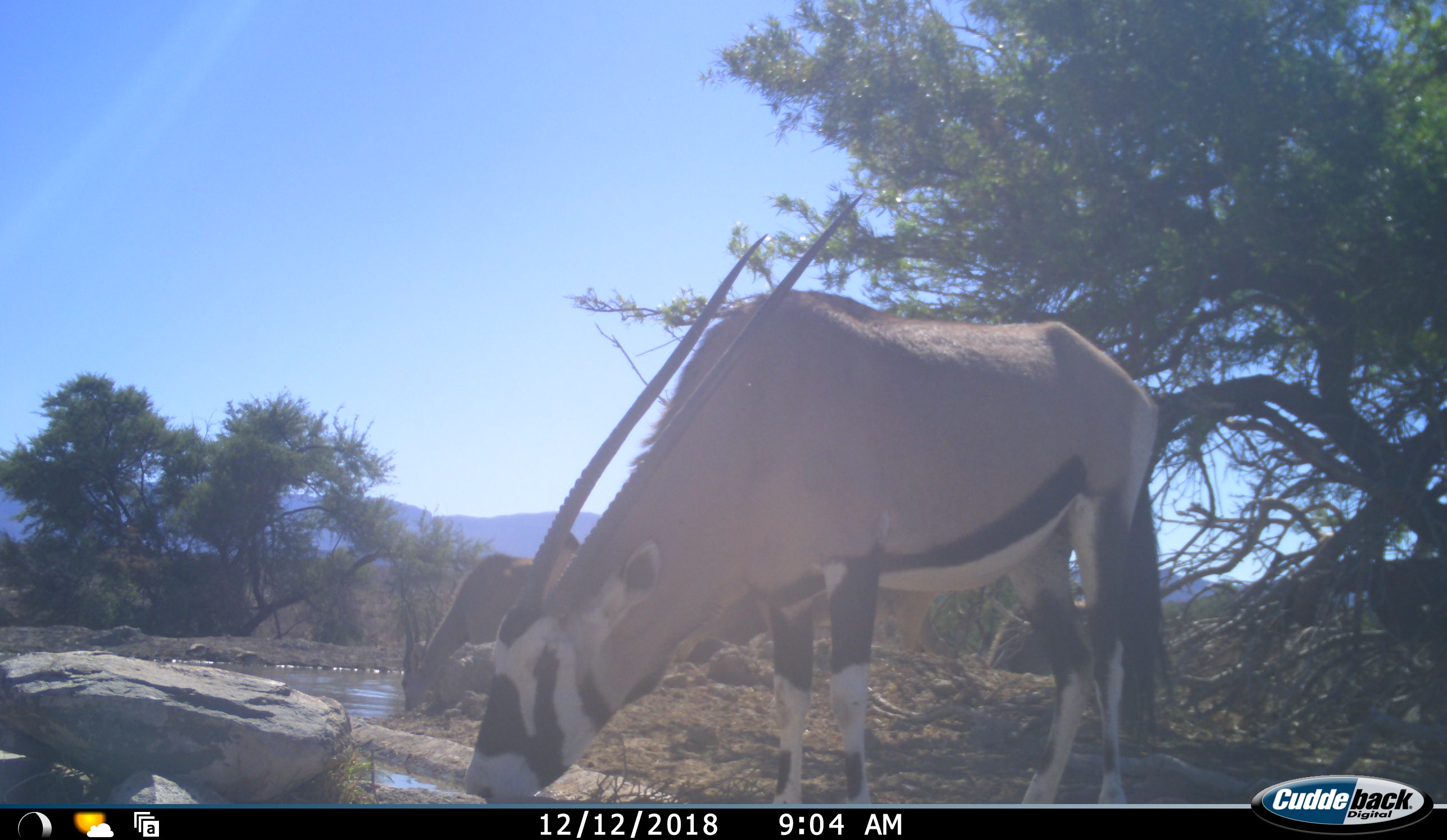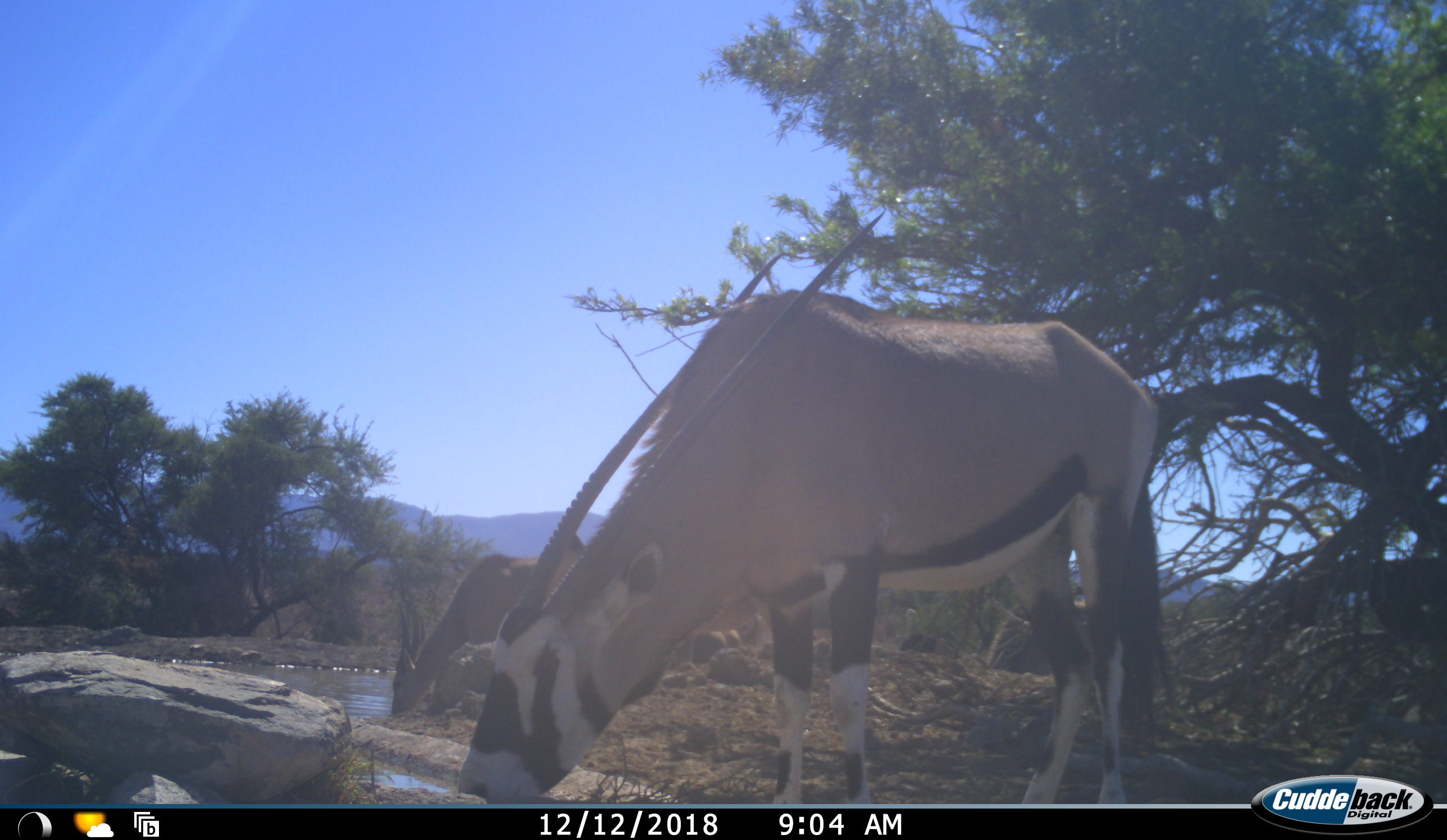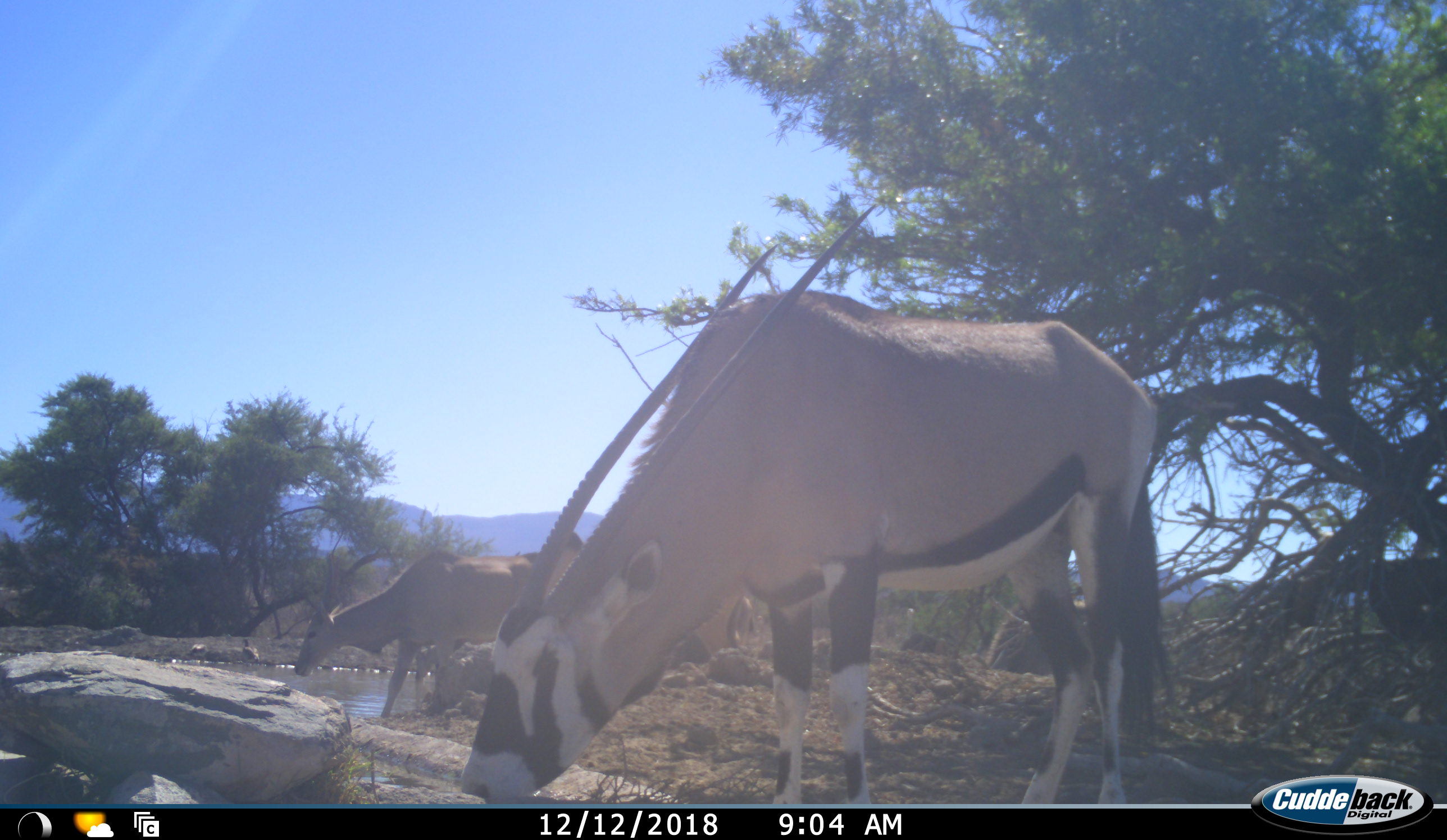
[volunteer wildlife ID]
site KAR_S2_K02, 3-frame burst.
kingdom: Animalia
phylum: Chordata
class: Mammalia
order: Artiodactyla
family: Bovidae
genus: Tragelaphus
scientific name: Tragelaphus oryx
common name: eland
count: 2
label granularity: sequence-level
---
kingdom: Animalia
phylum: Chordata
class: Mammalia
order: Artiodactyla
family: Bovidae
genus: Oryx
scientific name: Oryx gazella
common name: gemsbok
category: oryx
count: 1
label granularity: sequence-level